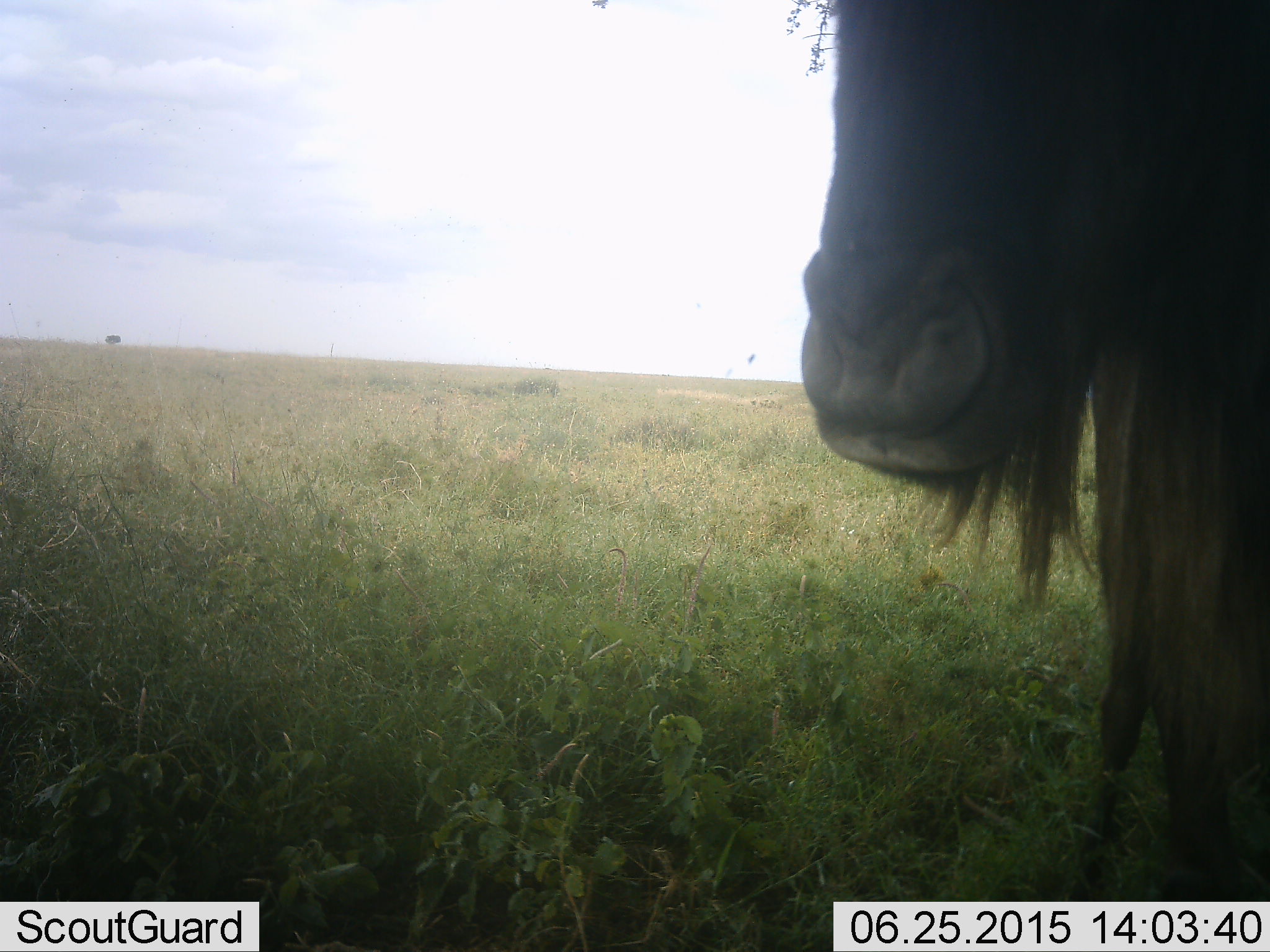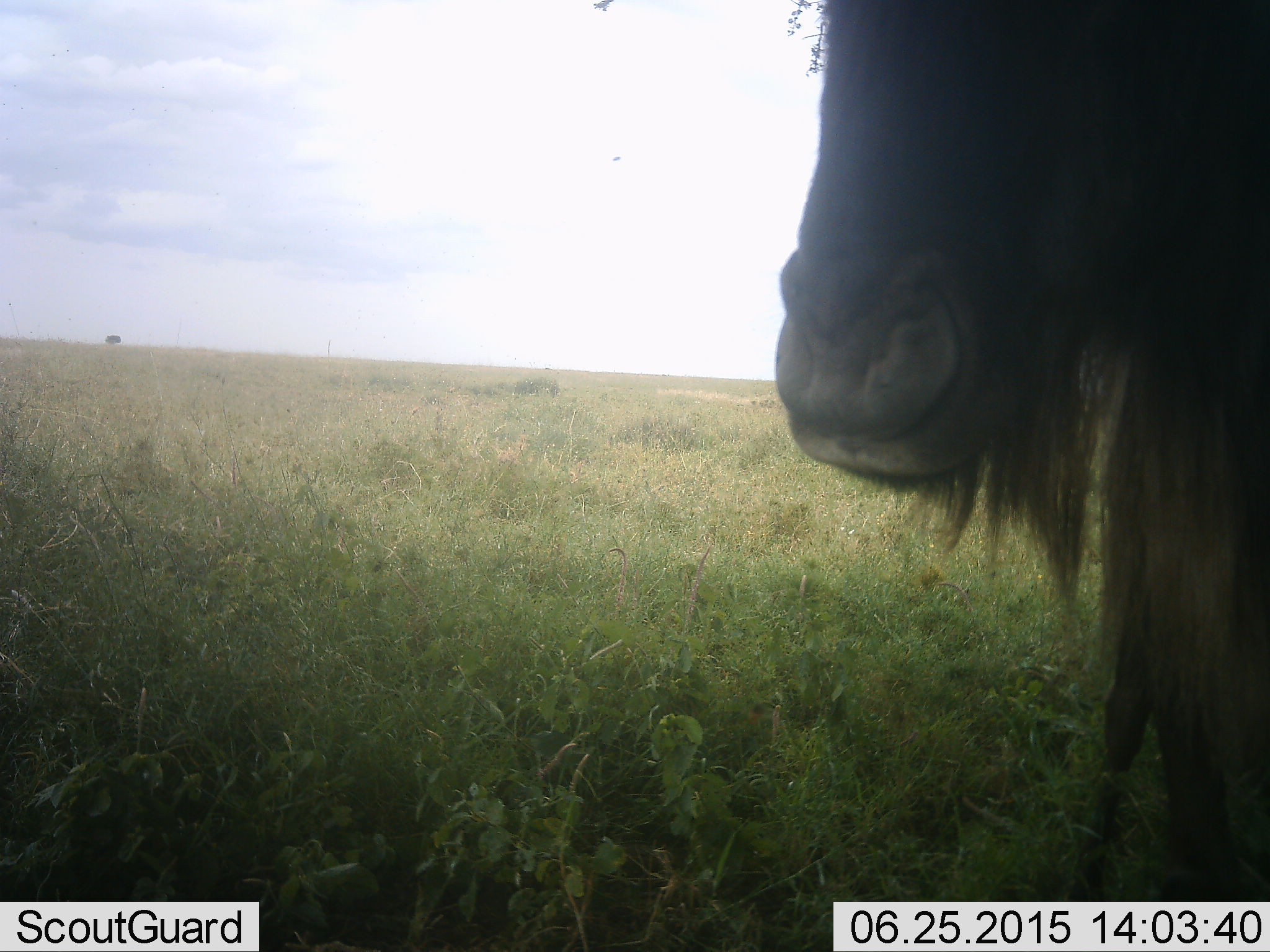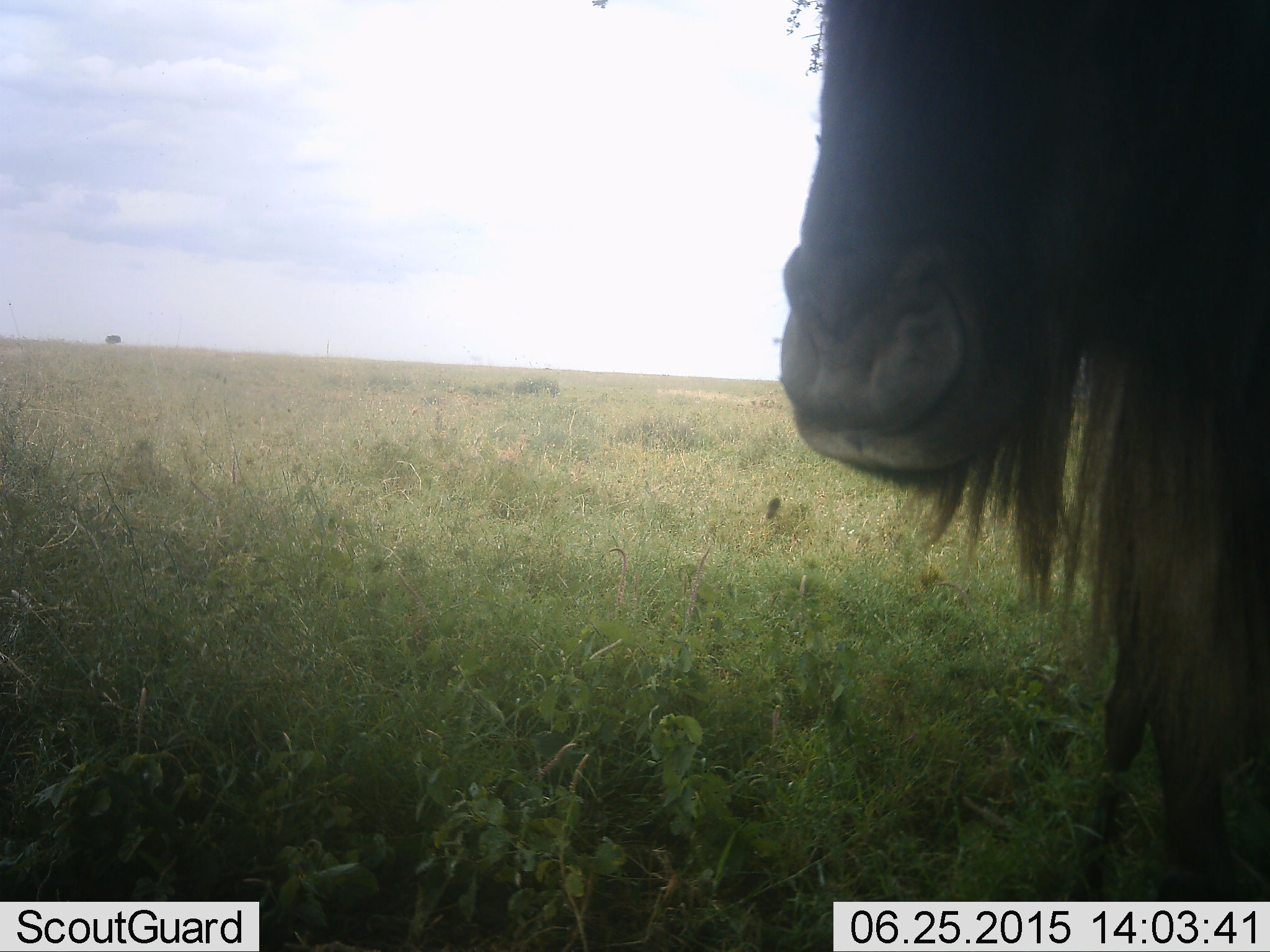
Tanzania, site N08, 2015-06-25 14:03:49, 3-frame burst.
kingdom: Animalia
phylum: Chordata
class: Mammalia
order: Artiodactyla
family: Bovidae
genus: Connochaetes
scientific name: Connochaetes taurinus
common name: blue wildebeest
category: wildebeest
Wildebeest (blue wildebeest) (Connochaetes taurinus), count 1. Behavior (volunteer vote fractions): standing 90%, resting 10%, moving 0%, interacting 0%. Young present (vote fraction): 0%. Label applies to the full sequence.